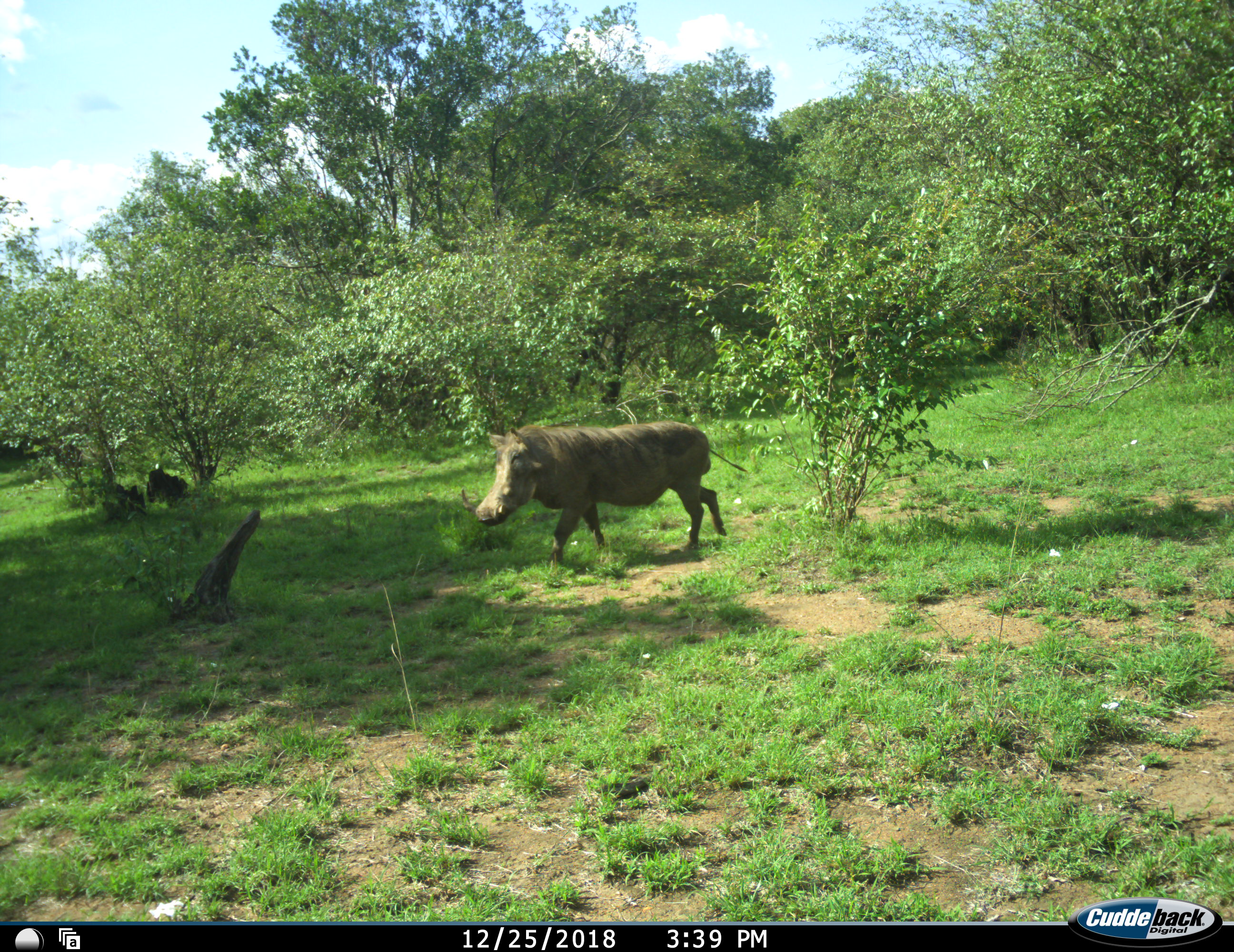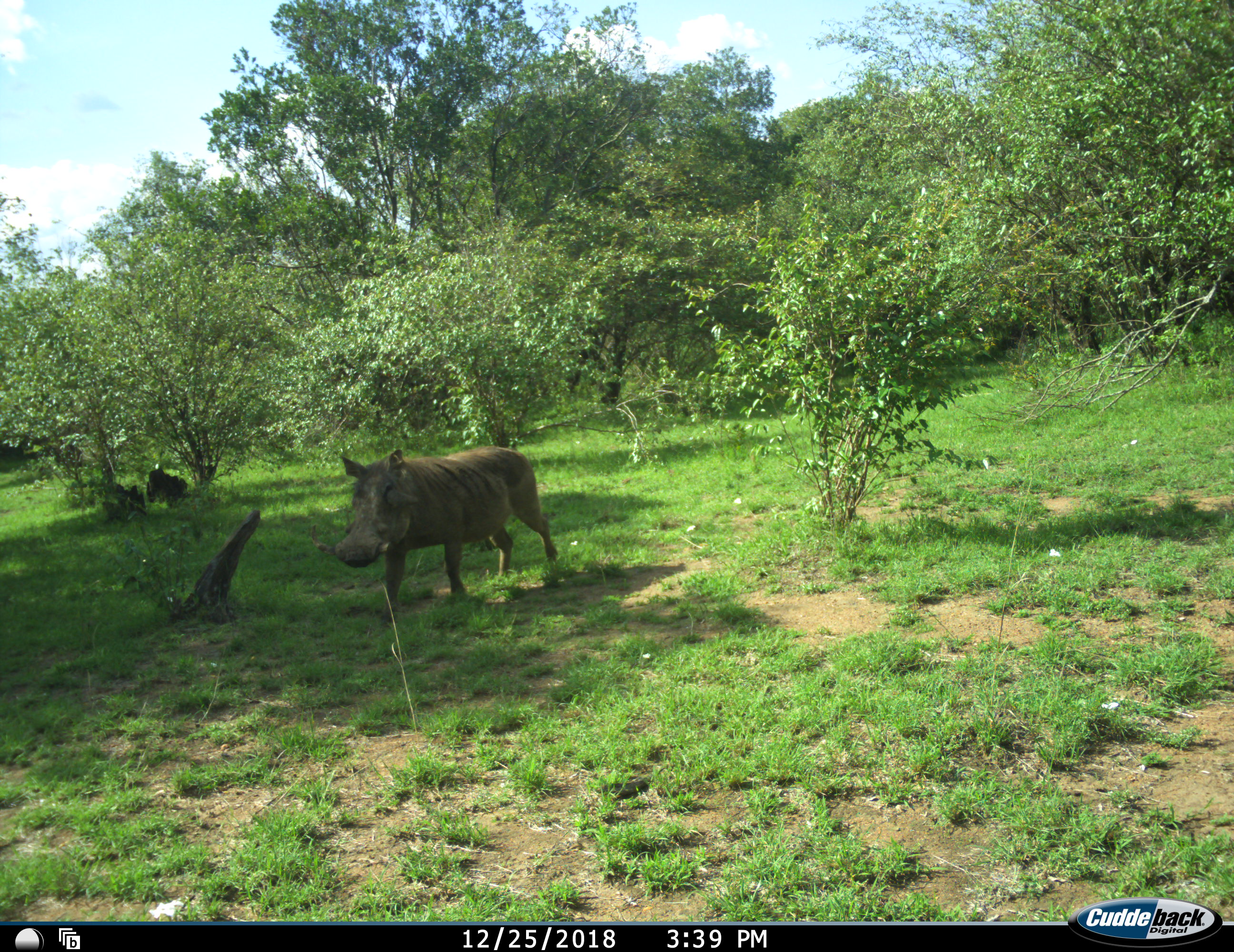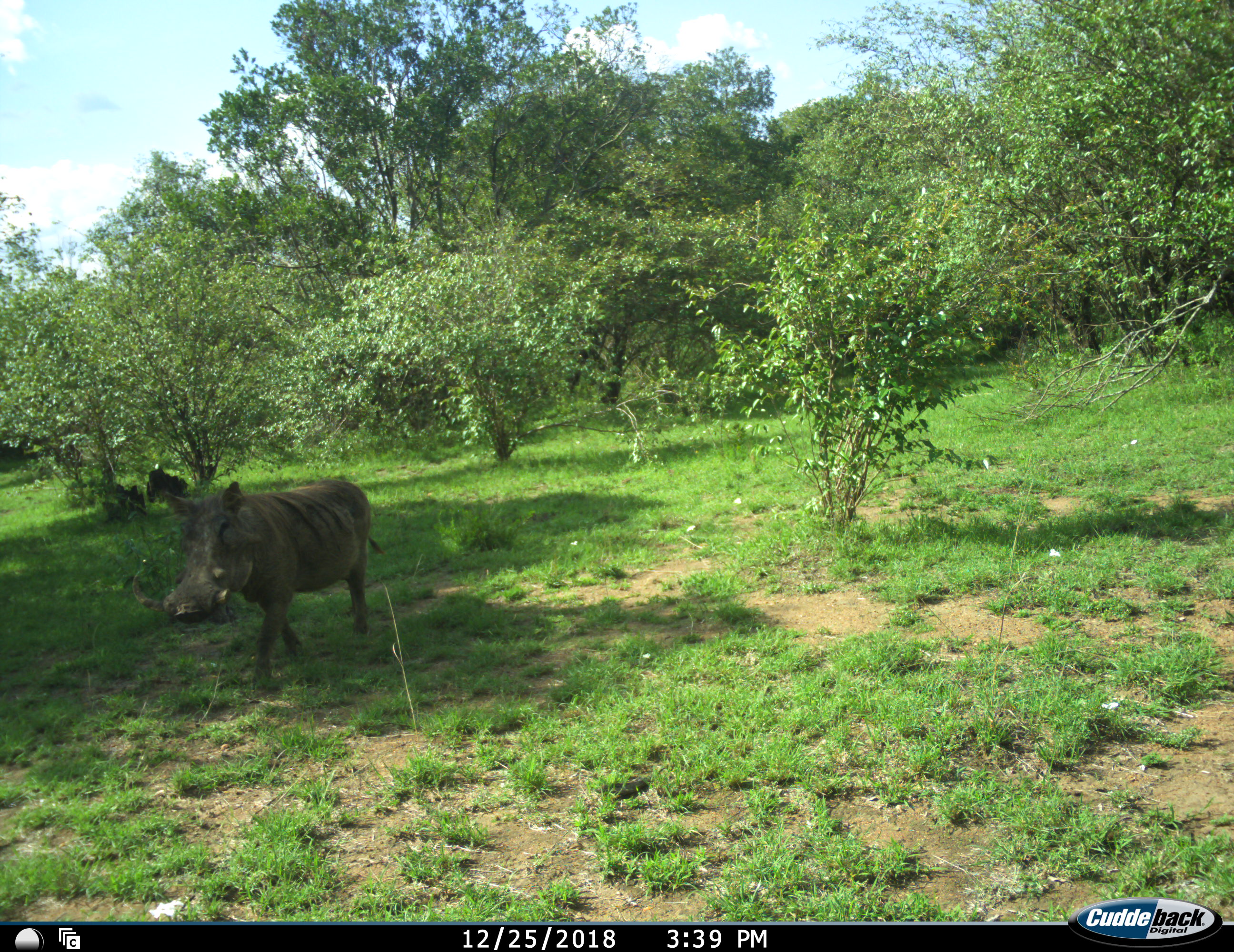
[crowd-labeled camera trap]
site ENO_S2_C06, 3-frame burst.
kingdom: Animalia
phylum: Chordata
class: Mammalia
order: Artiodactyla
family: Suidae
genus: Phacochoerus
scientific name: Phacochoerus africanus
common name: warthog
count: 1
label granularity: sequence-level